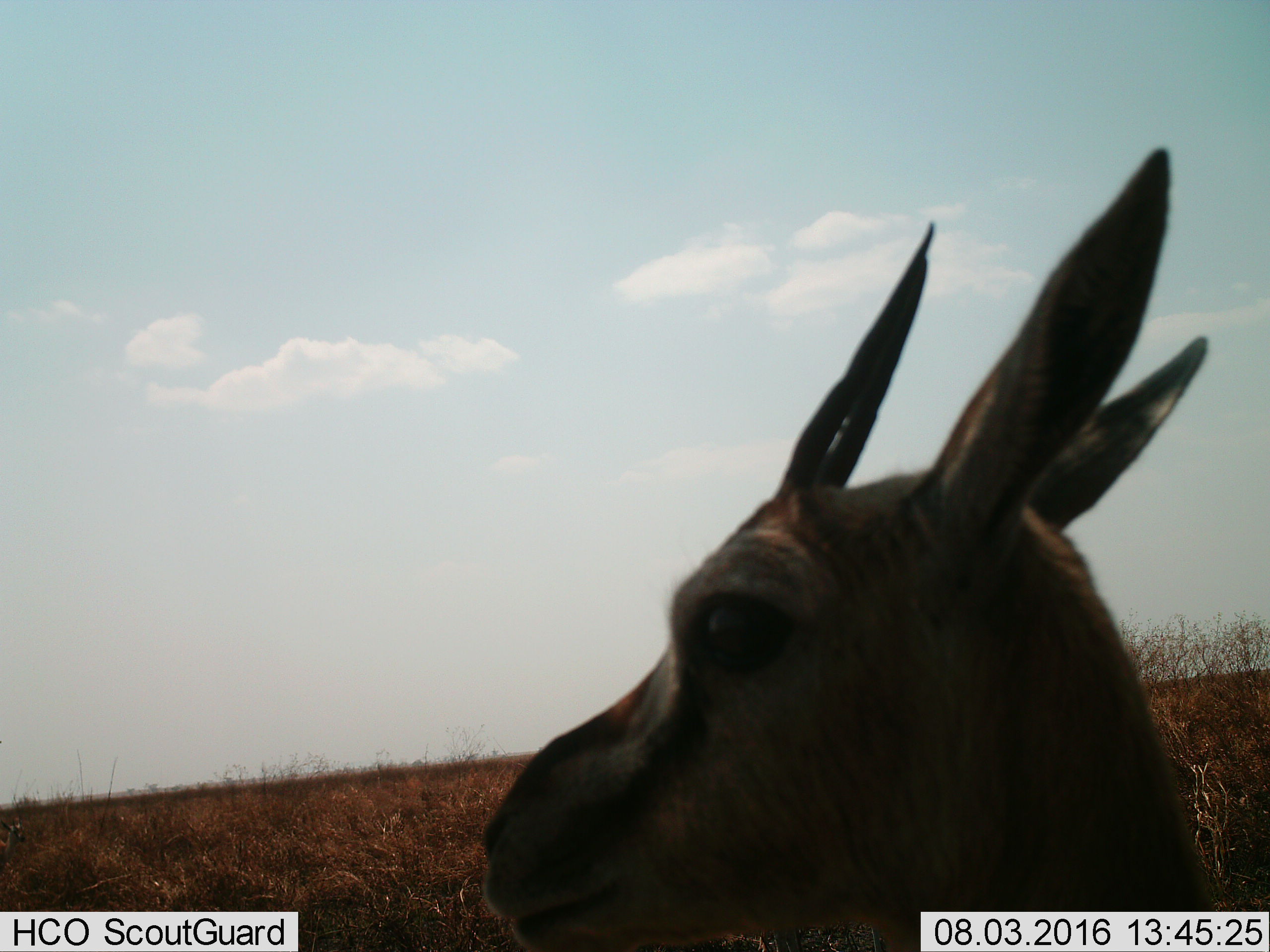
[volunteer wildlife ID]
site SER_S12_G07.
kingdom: Animalia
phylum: Chordata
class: Mammalia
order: Artiodactyla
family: Bovidae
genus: Eudorcas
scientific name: Eudorcas thomsonii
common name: thomson's gazelle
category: gazellethomsons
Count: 1.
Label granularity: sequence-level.